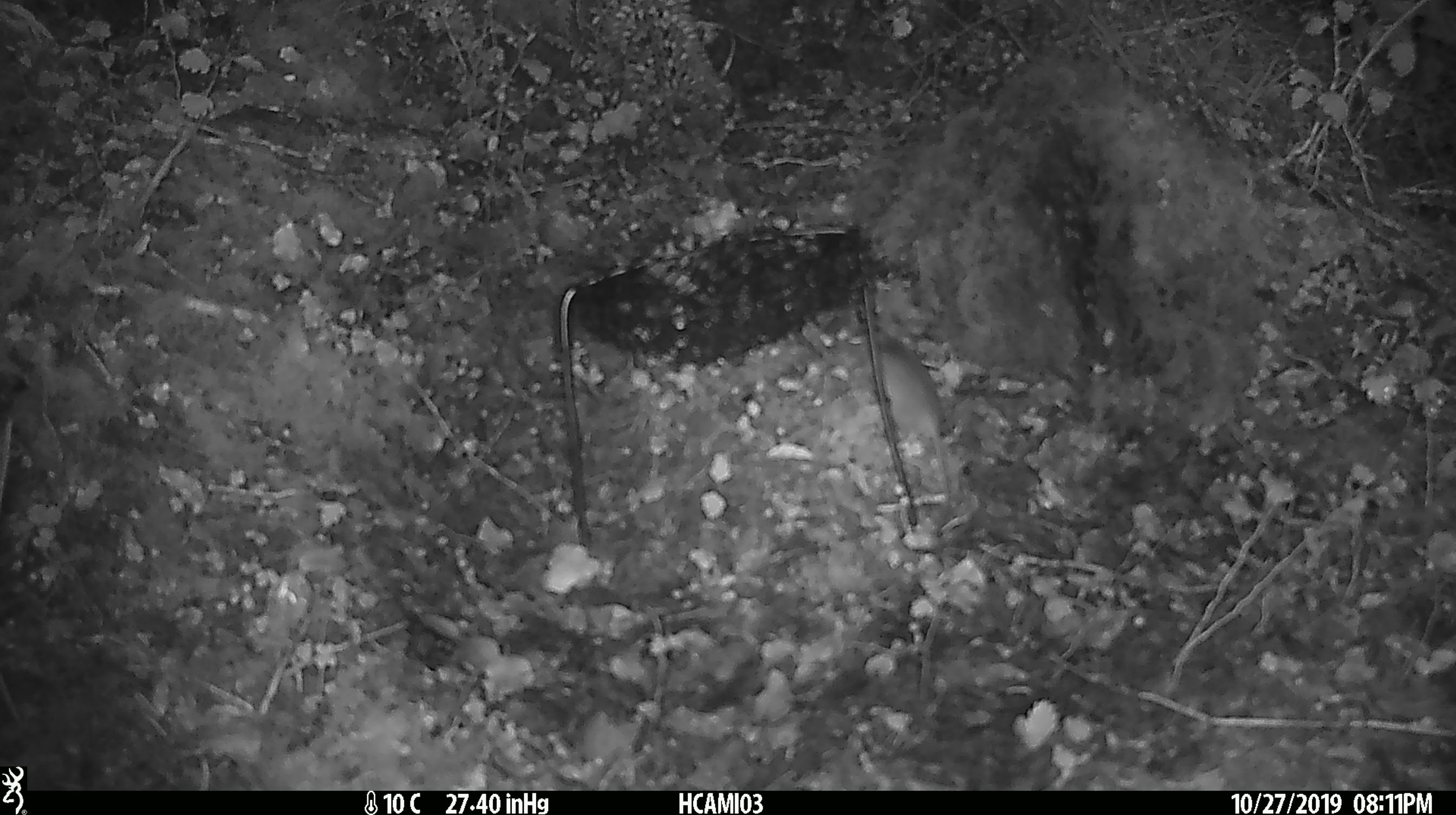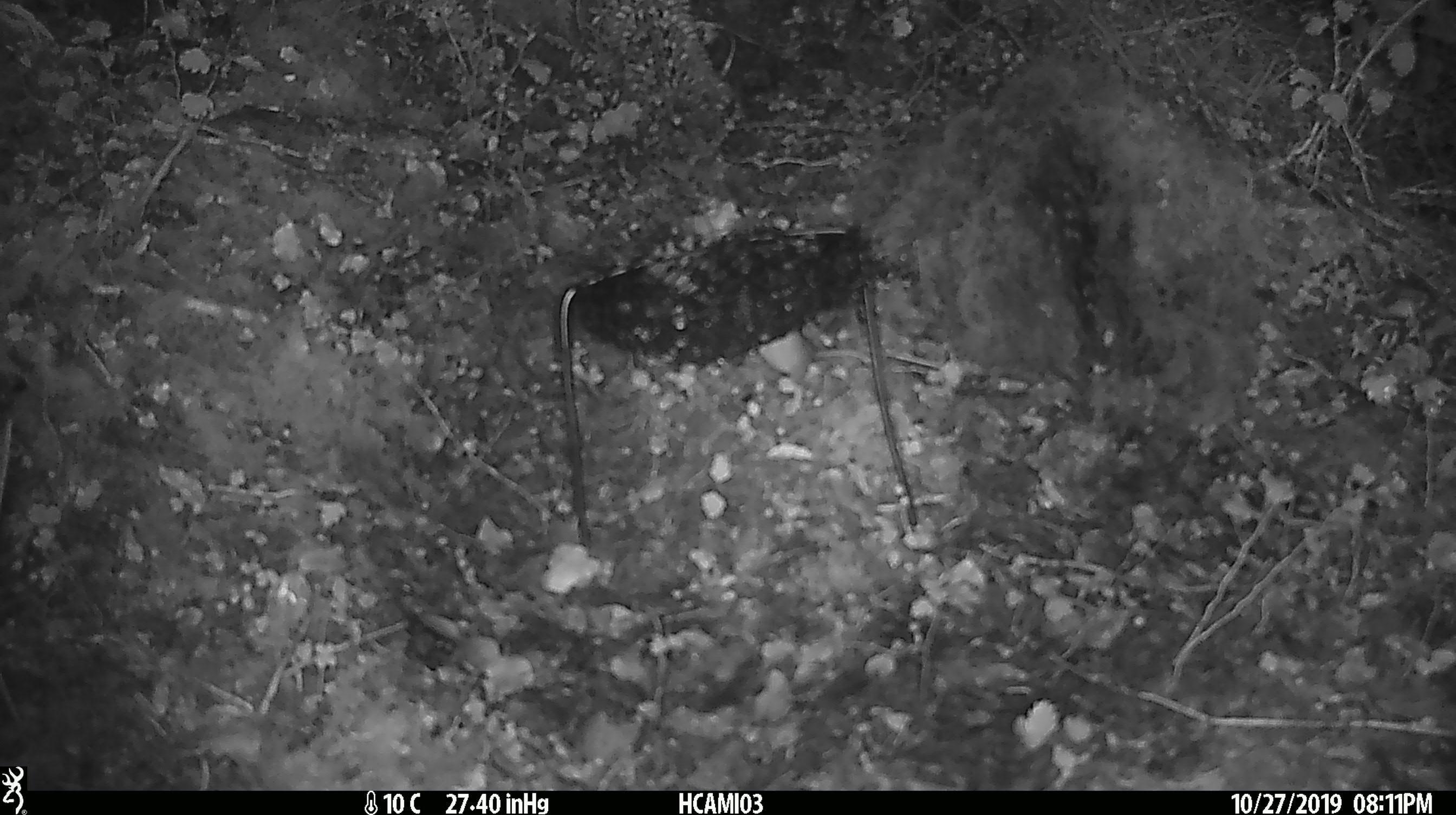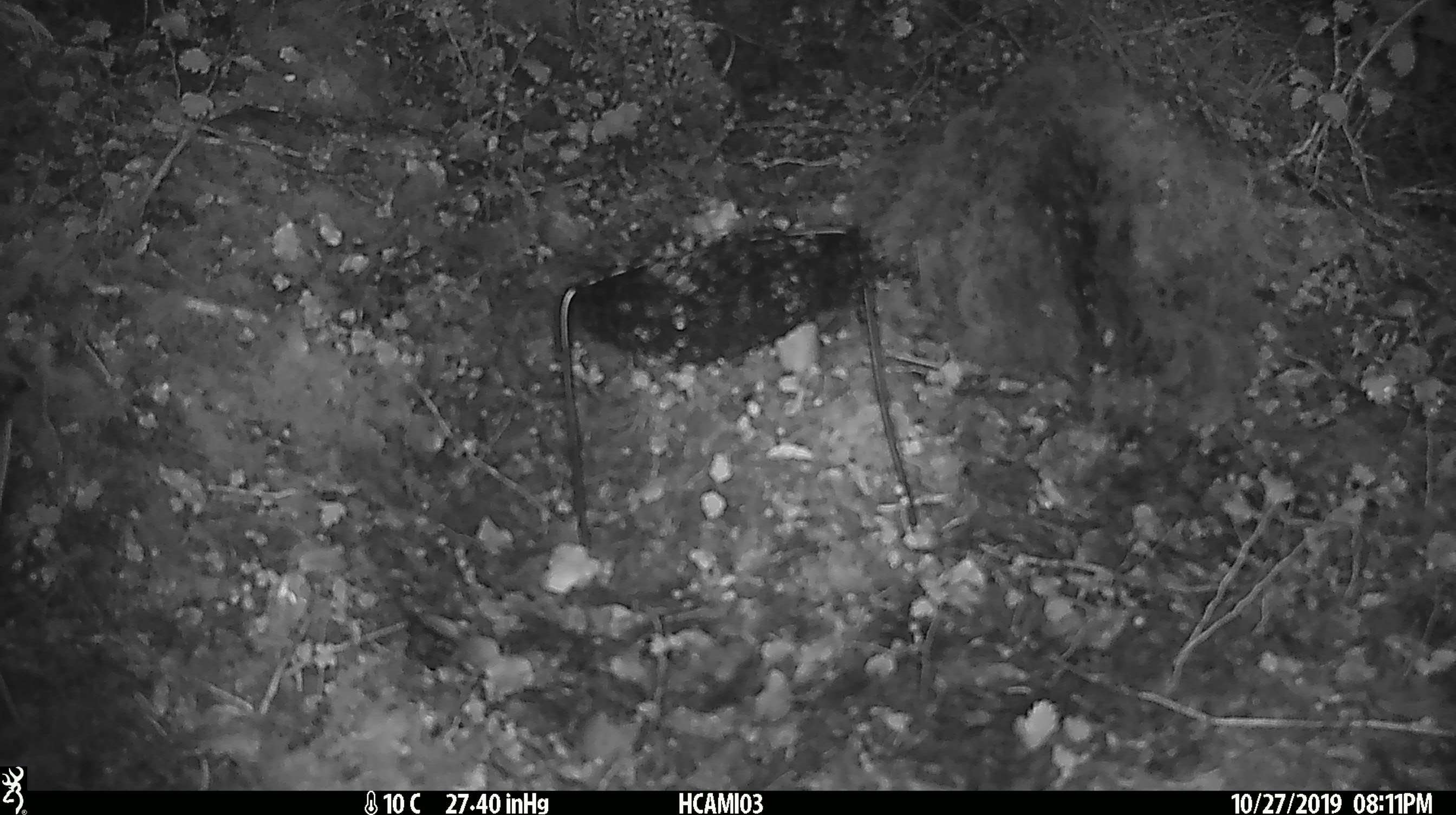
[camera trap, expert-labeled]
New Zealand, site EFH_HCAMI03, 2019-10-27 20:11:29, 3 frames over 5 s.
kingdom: Animalia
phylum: Chordata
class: Mammalia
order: Rodentia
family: Muridae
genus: Mus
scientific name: Mus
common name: mouse